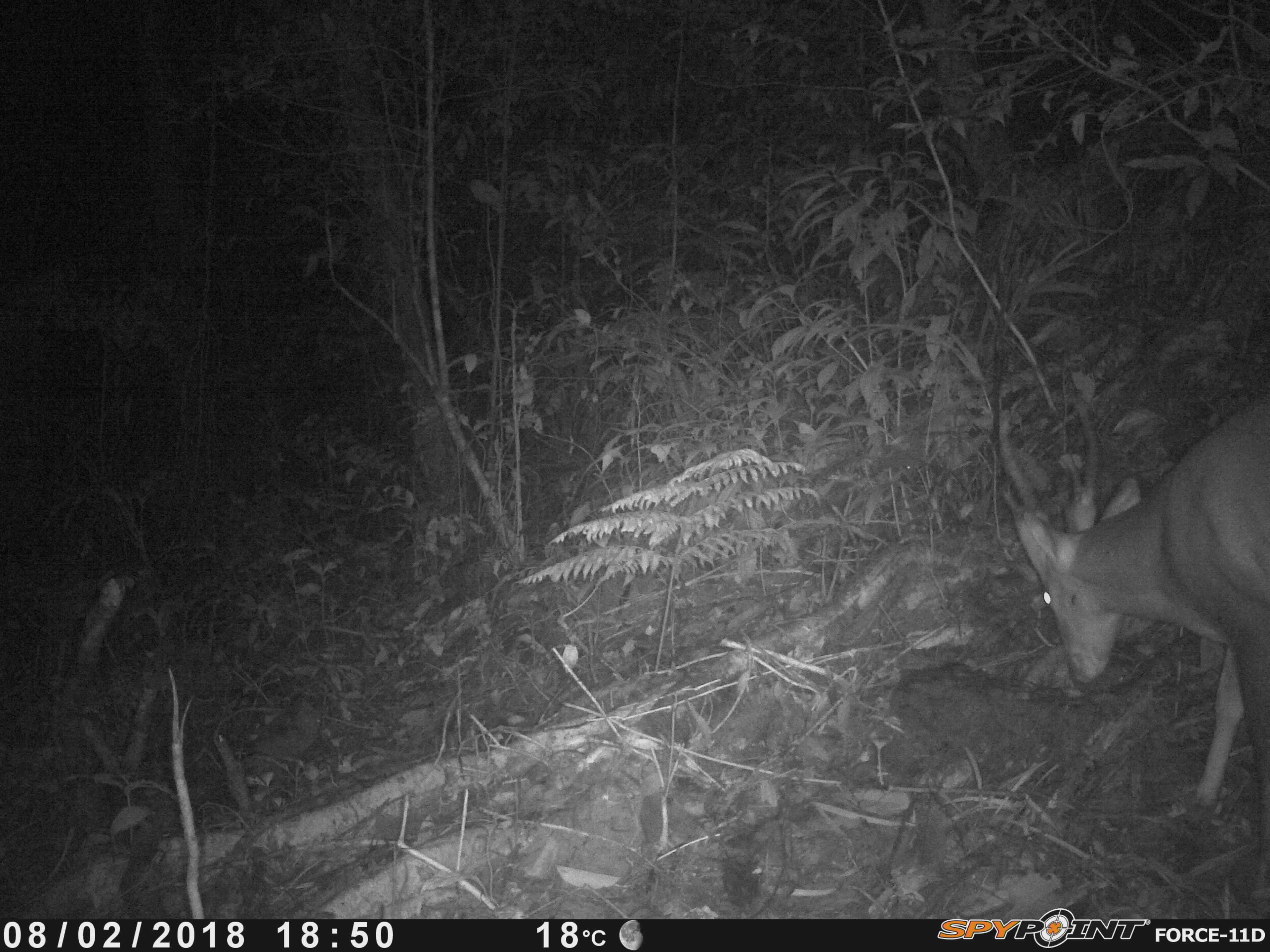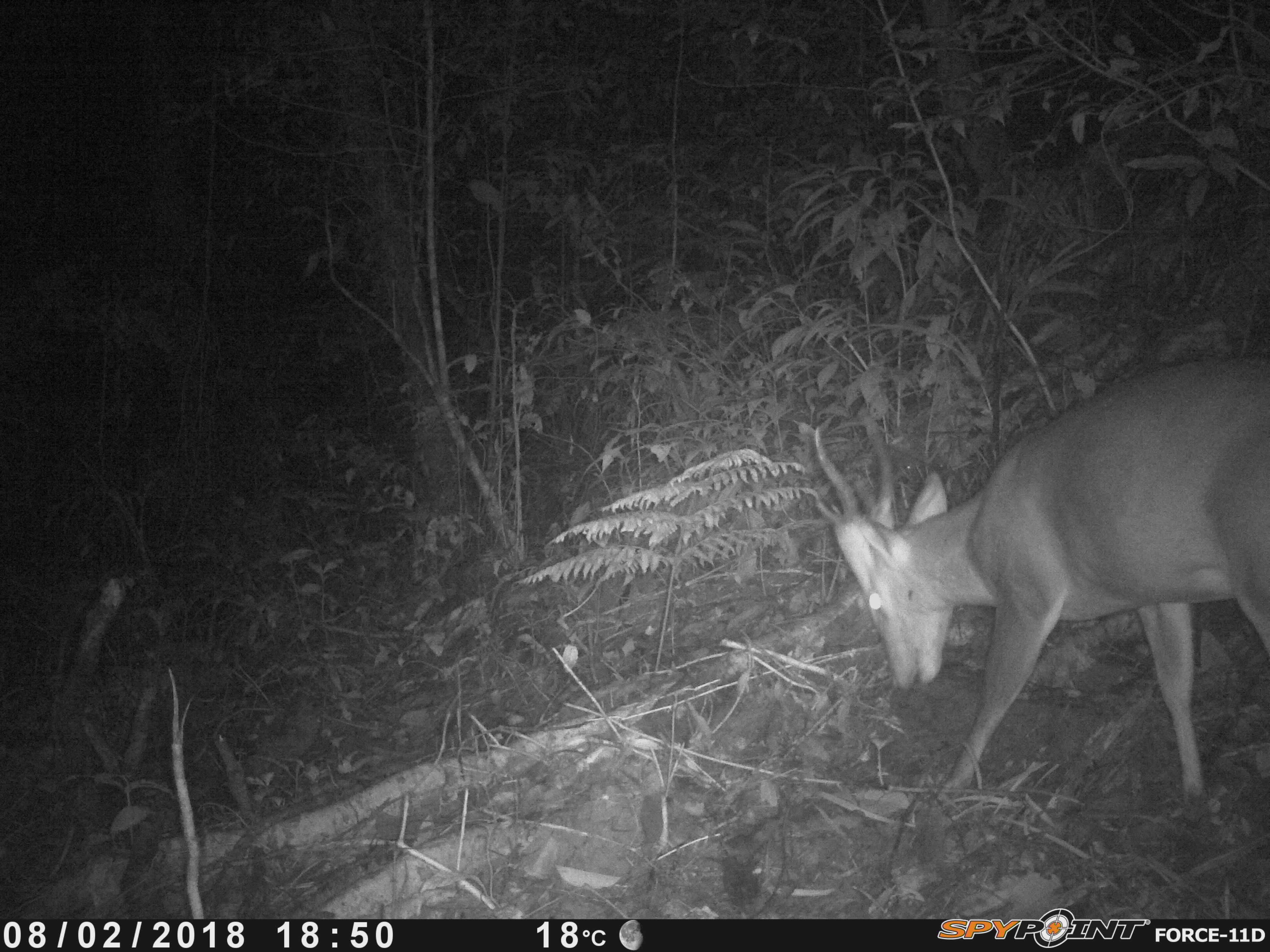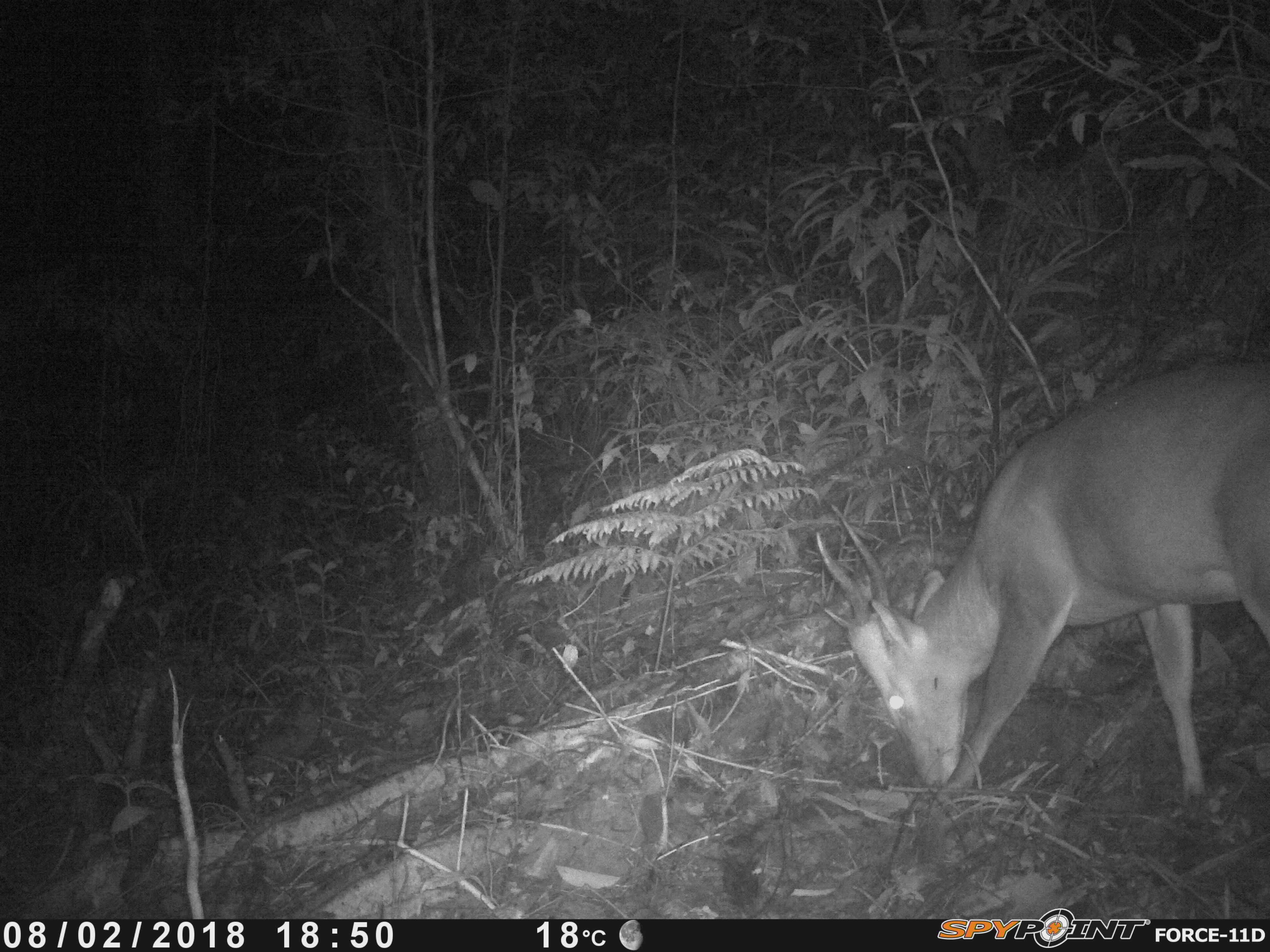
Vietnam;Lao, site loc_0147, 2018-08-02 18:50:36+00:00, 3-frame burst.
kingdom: Animalia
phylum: Chordata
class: Mammalia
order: Artiodactyla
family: Cervidae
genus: Muntiacus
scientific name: Muntiacus vuquangensis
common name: large-antlered muntjac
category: large antlered muntjac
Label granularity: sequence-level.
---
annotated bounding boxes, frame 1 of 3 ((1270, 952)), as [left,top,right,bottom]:
large antlered muntjac: [994,402,1270,919]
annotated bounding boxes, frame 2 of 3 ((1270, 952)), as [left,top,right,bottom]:
large antlered muntjac: [812,356,1270,824]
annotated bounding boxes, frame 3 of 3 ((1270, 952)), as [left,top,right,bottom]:
large antlered muntjac: [812,357,1270,824]